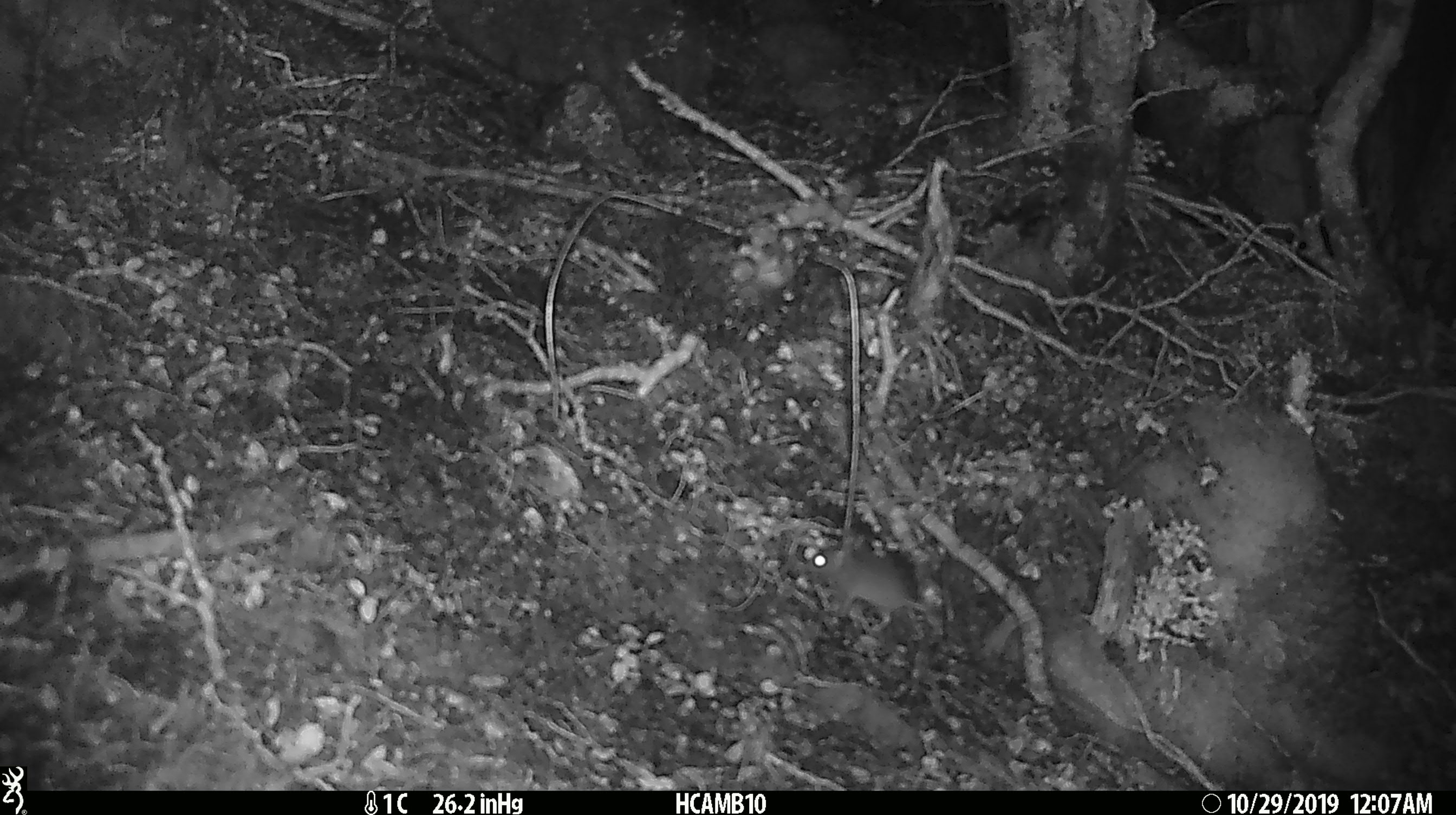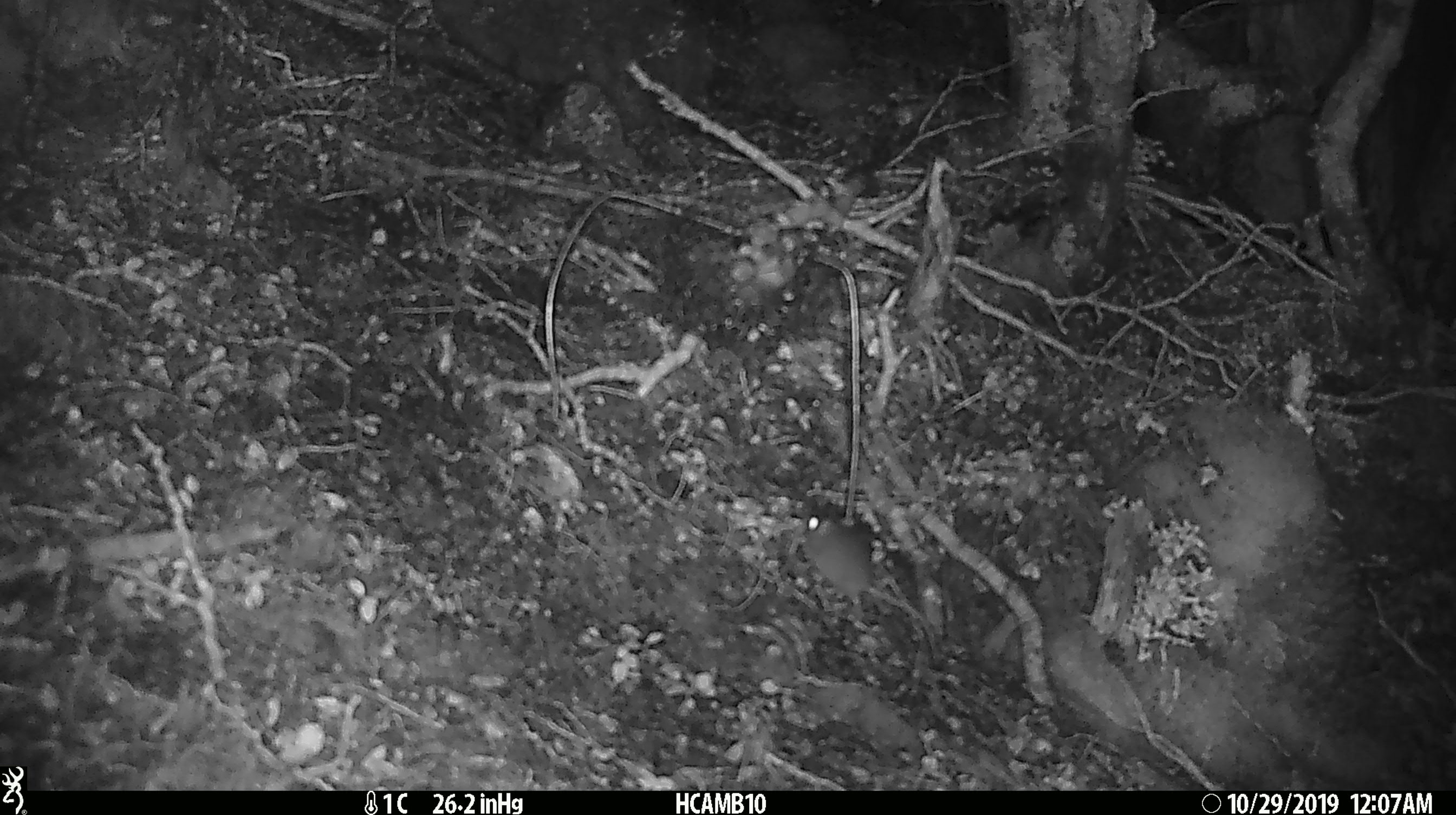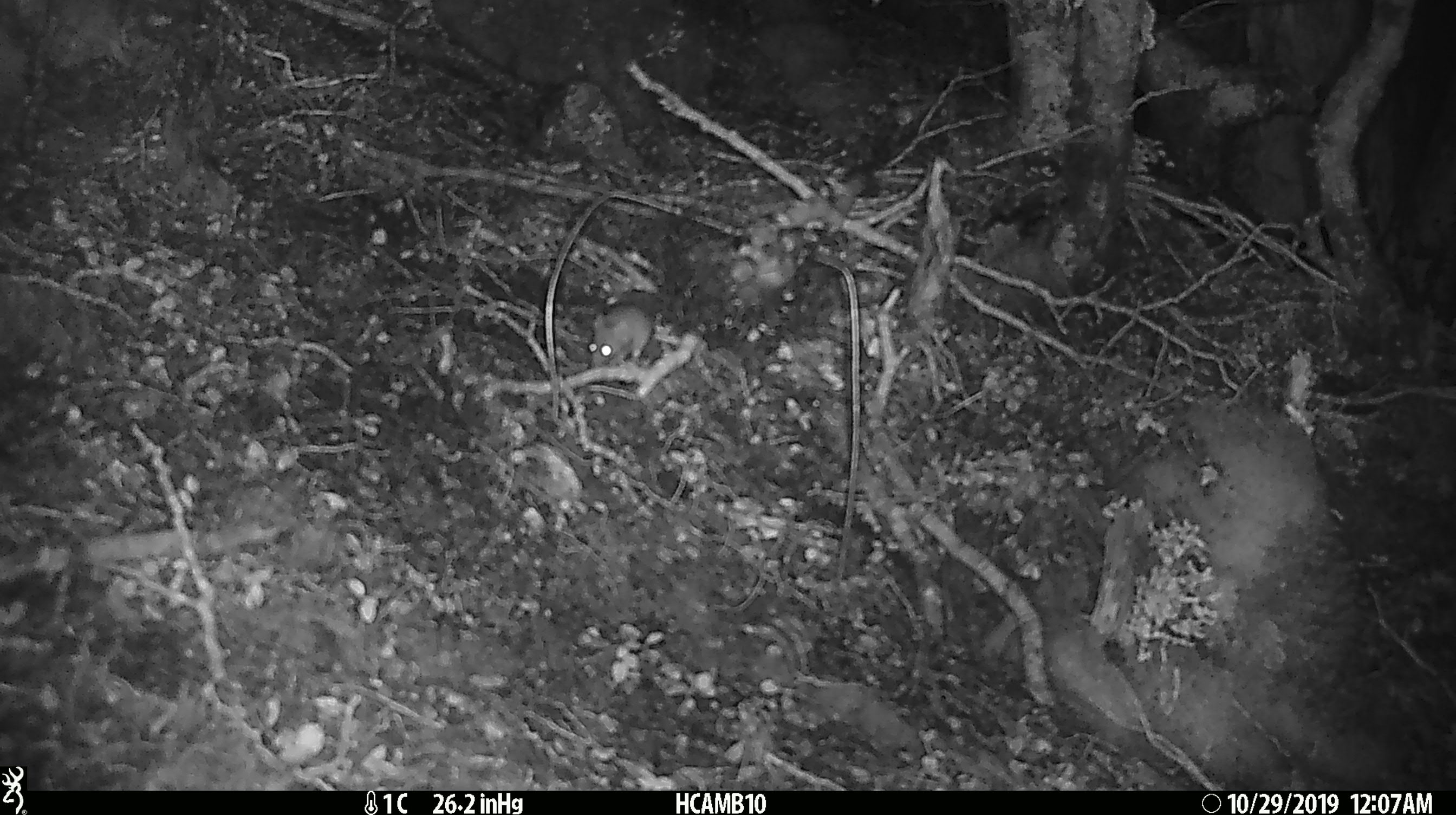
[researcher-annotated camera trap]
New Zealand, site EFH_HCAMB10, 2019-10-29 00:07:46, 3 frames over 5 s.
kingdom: Animalia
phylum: Chordata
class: Mammalia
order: Rodentia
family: Muridae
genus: Mus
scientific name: Mus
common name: mouse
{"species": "mouse (Mus)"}